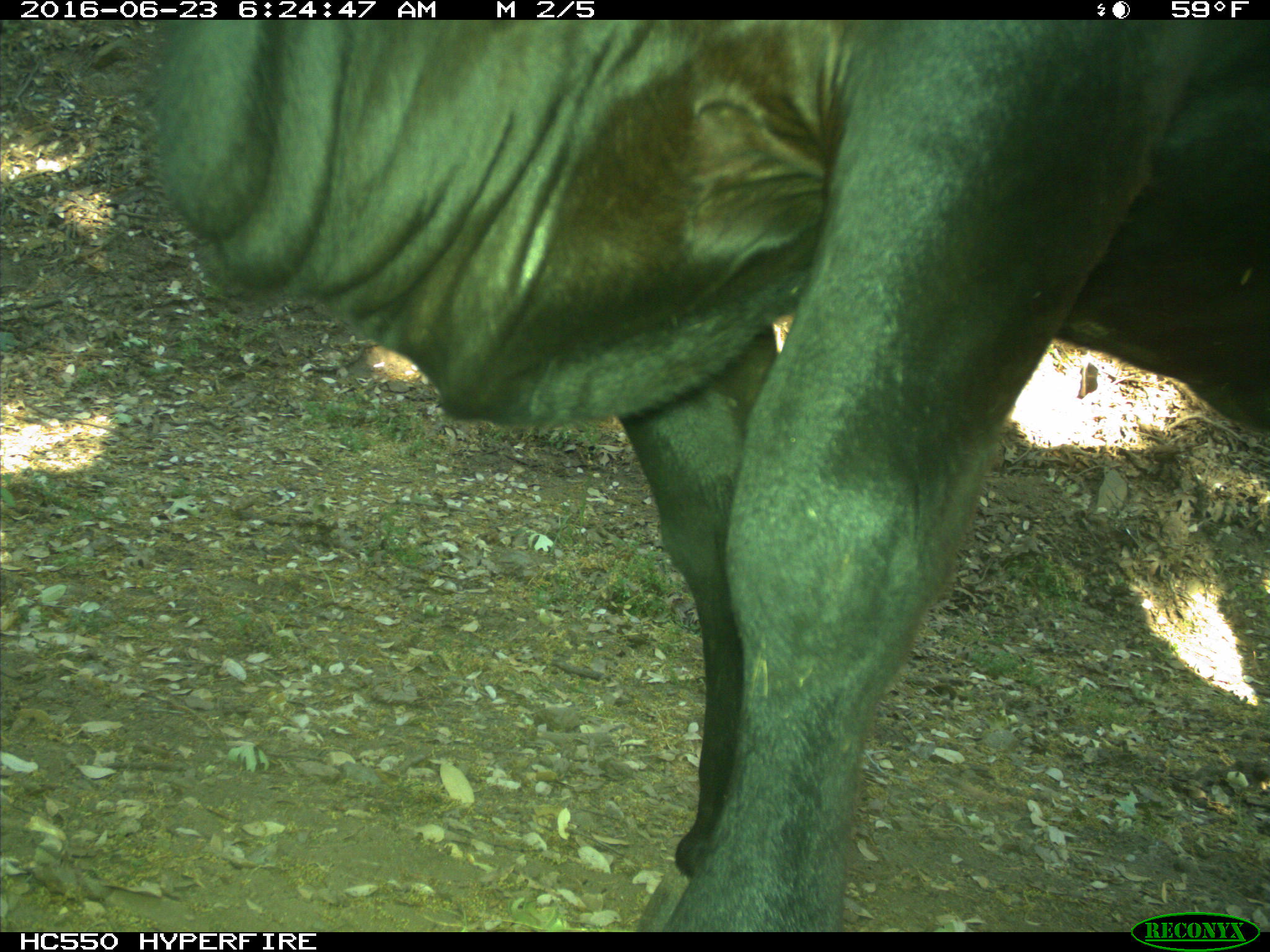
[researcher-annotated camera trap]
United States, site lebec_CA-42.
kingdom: Animalia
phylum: Chordata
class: Mammalia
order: Artiodactyla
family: Bovidae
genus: Bos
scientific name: Bos taurus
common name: domestic cow